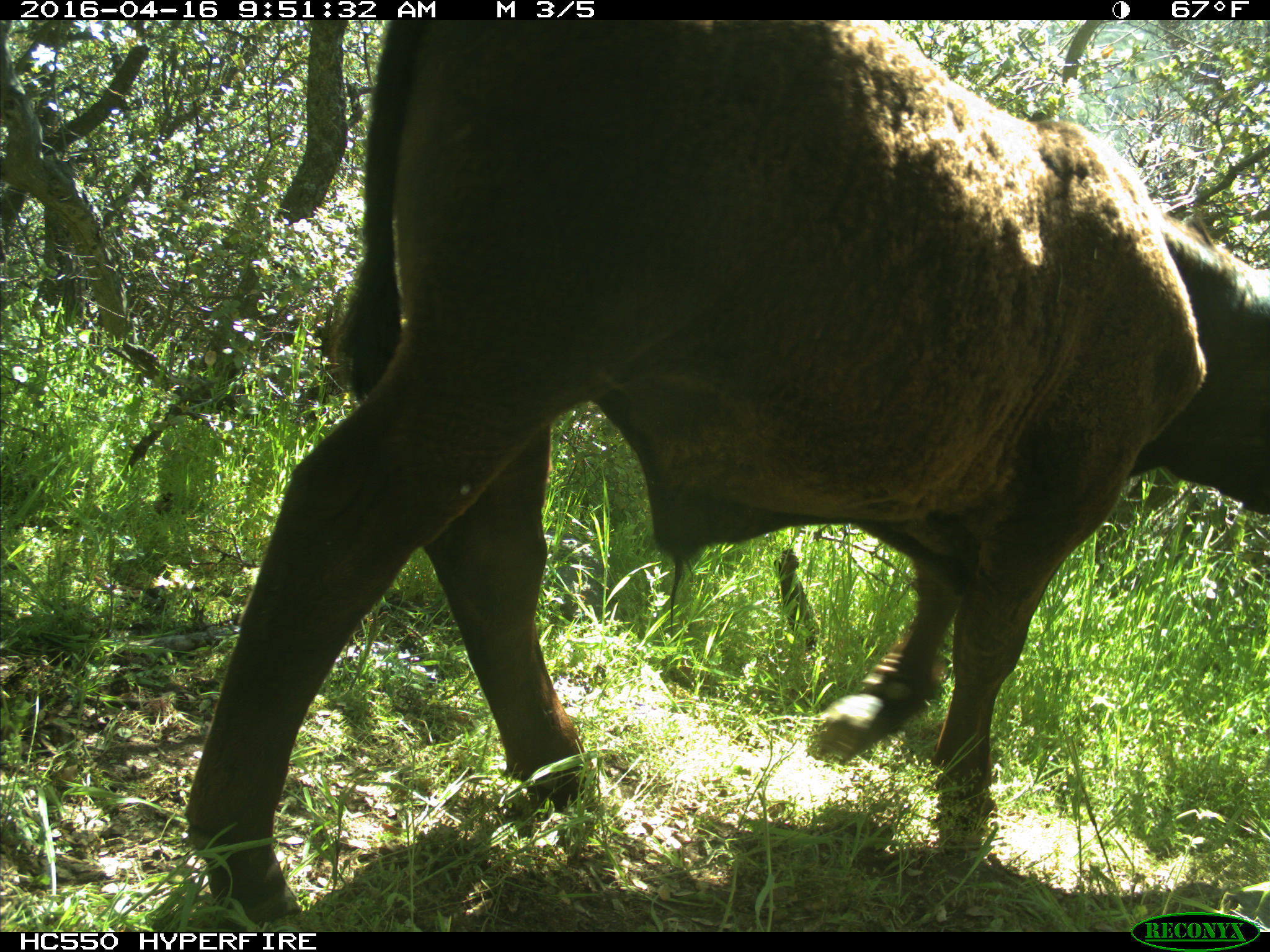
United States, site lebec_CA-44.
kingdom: Animalia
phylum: Chordata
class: Mammalia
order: Artiodactyla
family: Bovidae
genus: Bos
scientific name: Bos taurus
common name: domestic cow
Bos taurus (domestic cow).